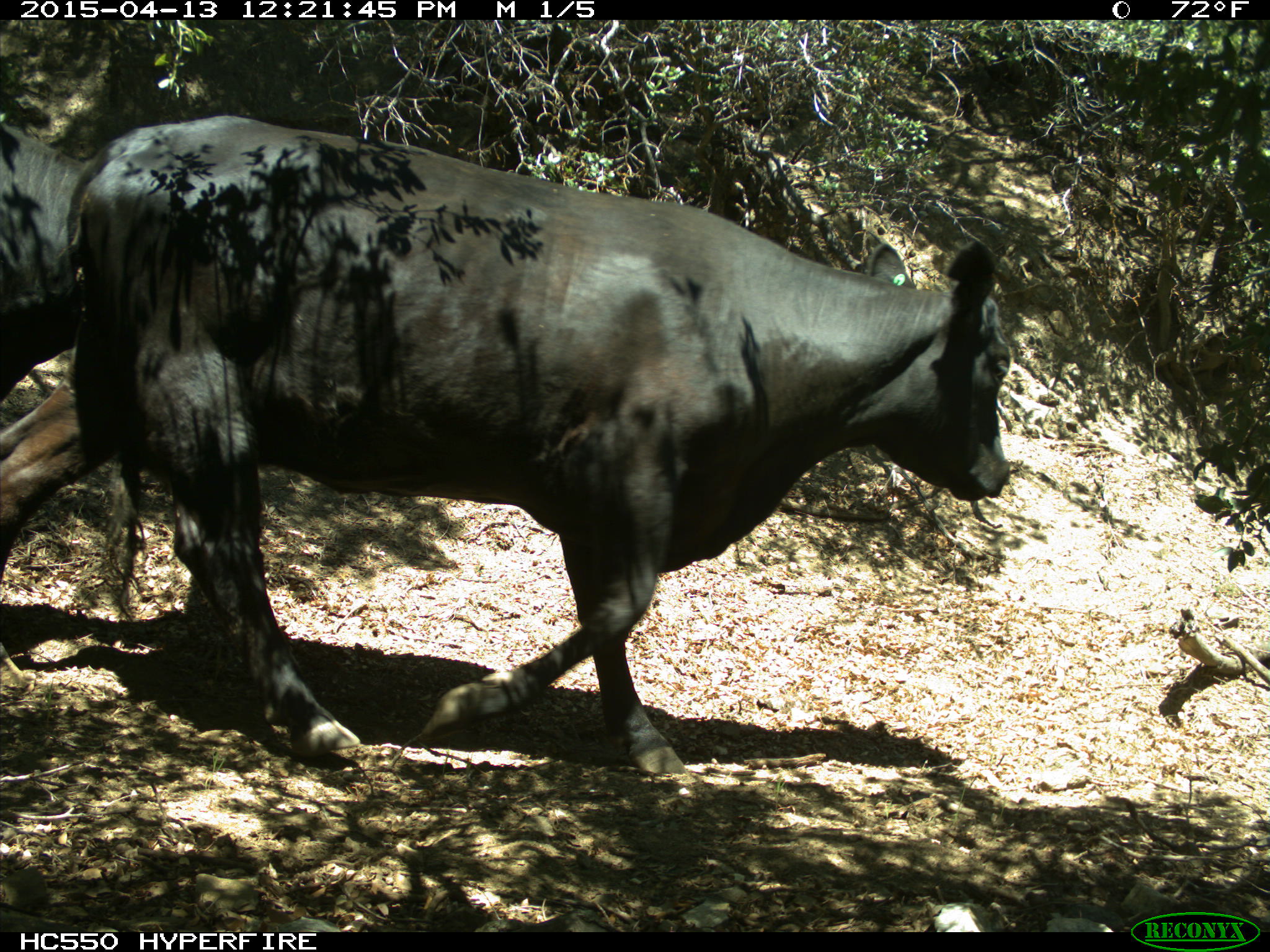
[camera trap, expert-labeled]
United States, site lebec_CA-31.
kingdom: Animalia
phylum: Chordata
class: Mammalia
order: Artiodactyla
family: Bovidae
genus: Bos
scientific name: Bos taurus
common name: domestic cow